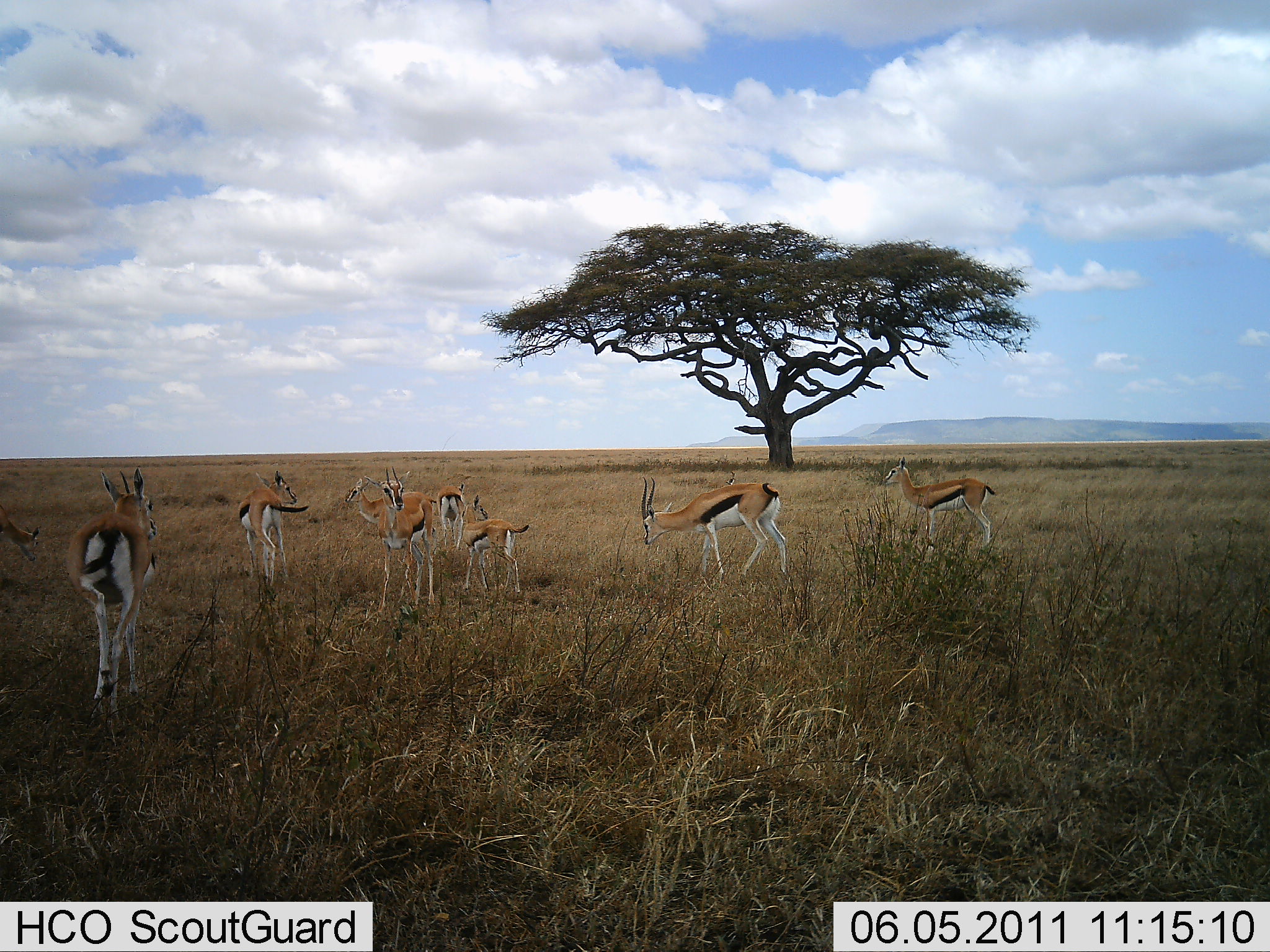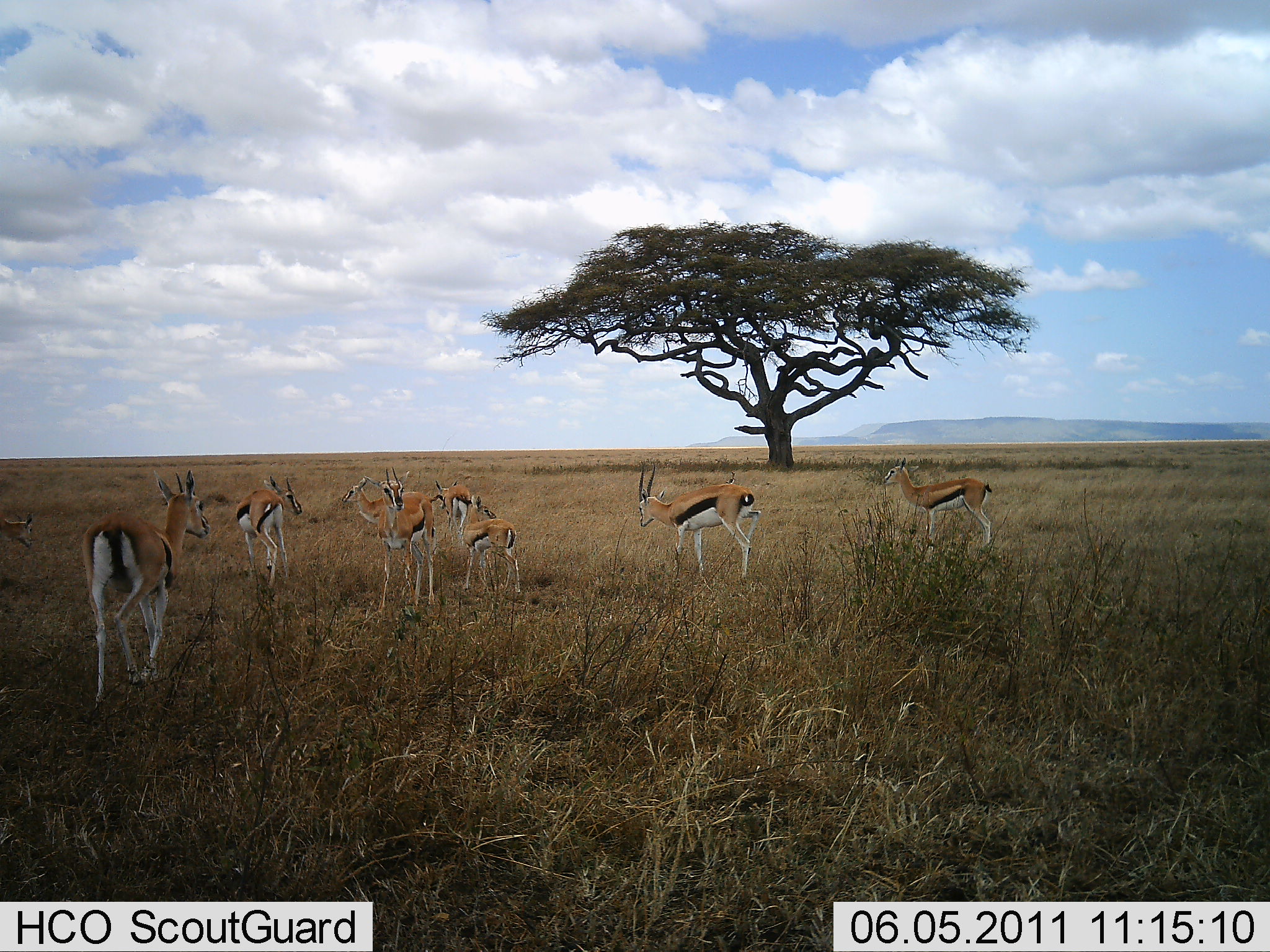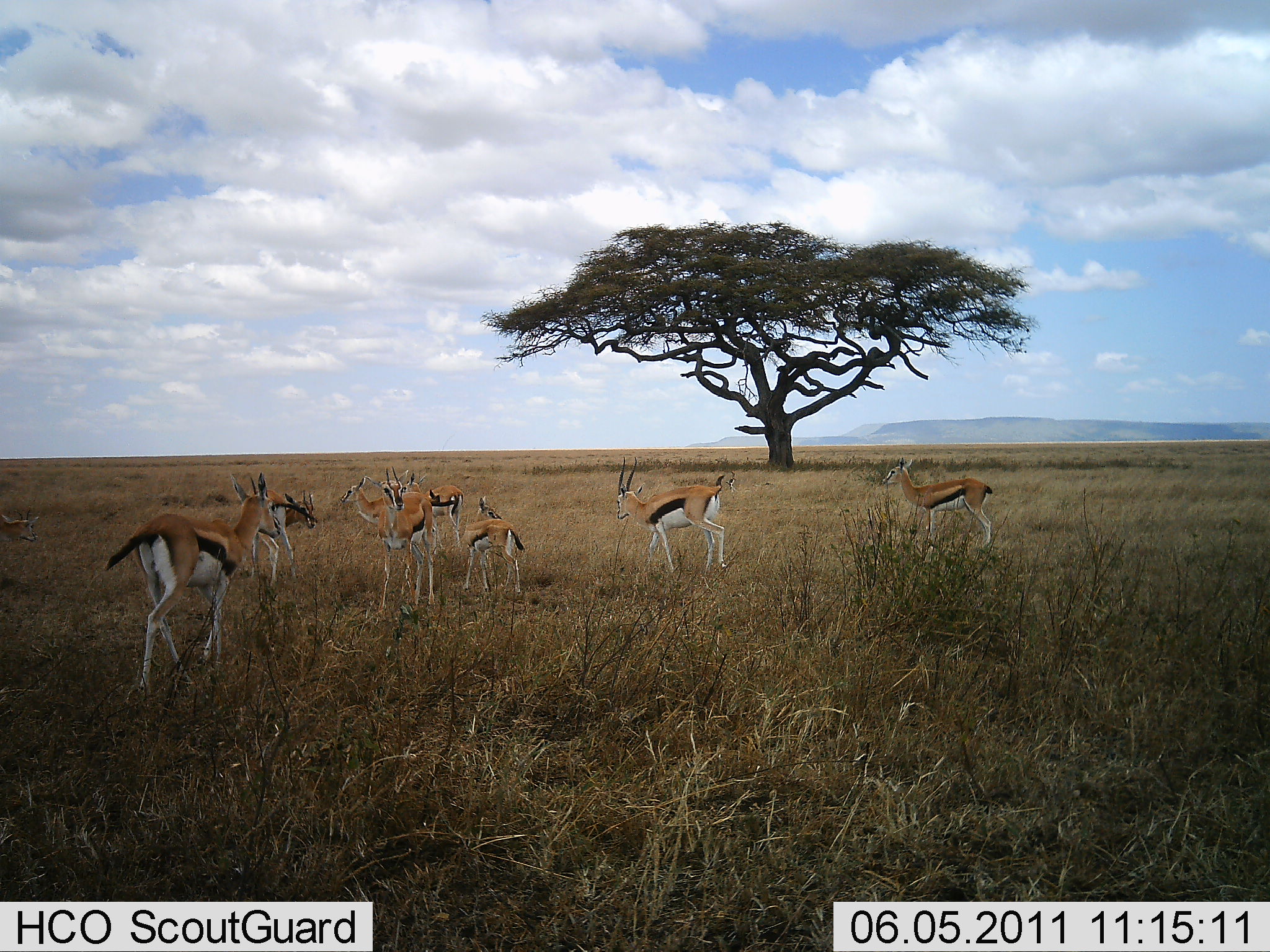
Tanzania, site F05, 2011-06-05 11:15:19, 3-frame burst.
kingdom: Animalia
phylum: Chordata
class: Mammalia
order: Artiodactyla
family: Bovidae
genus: Eudorcas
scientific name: Eudorcas thomsonii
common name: thomson's gazelle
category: gazellethomsons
Gazellethomsons (thomson's gazelle) (Eudorcas thomsonii), count 9. Behavior (volunteer vote fractions): standing 93%, resting 0%, moving 57%, interacting 21%. Young present (vote fraction): 43%. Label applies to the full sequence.